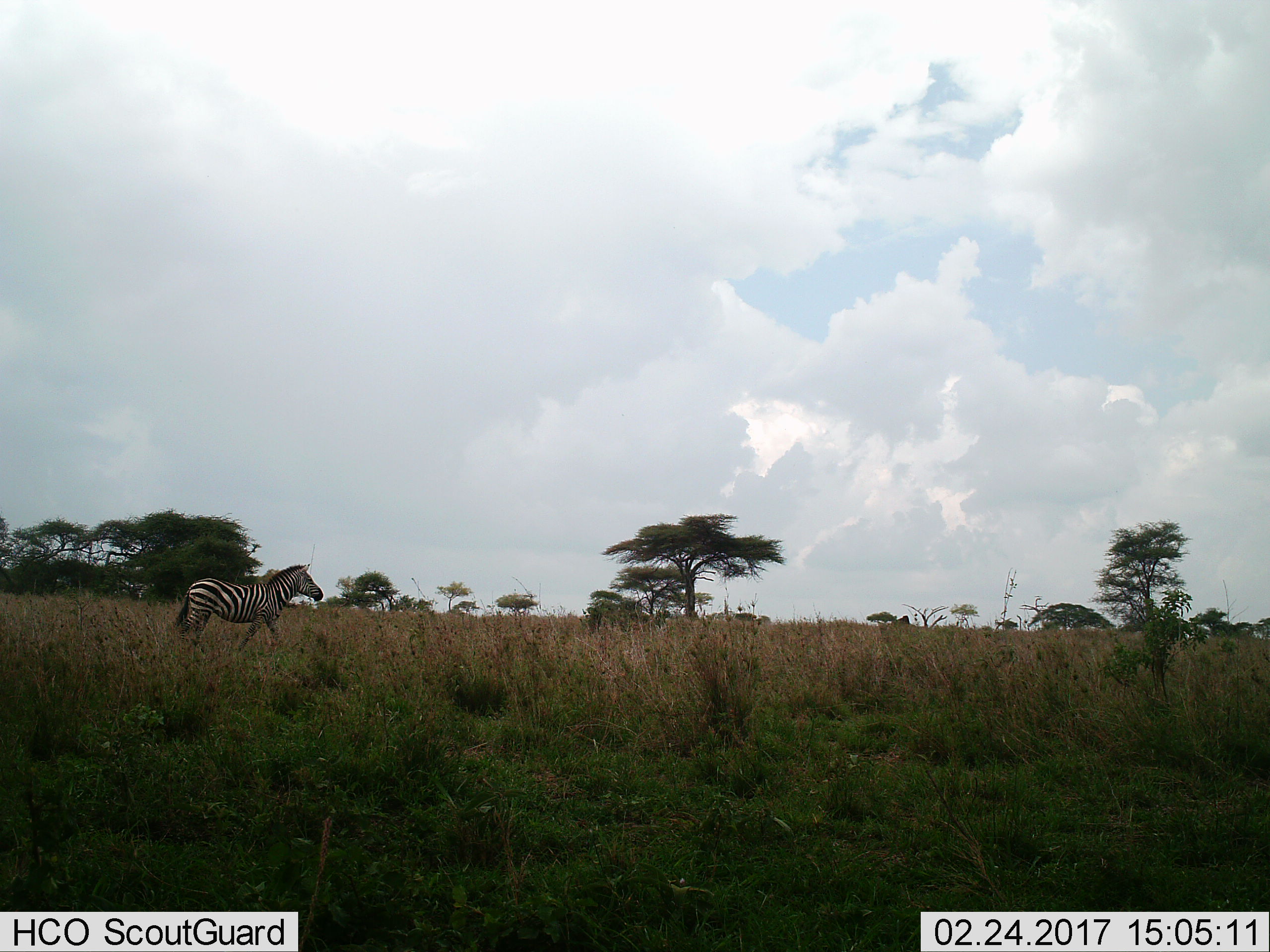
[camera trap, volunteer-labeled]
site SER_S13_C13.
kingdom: Animalia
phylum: Chordata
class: Mammalia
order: Perissodactyla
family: Equidae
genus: Equus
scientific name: Equus quagga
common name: plains zebra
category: zebraplains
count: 1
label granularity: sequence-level